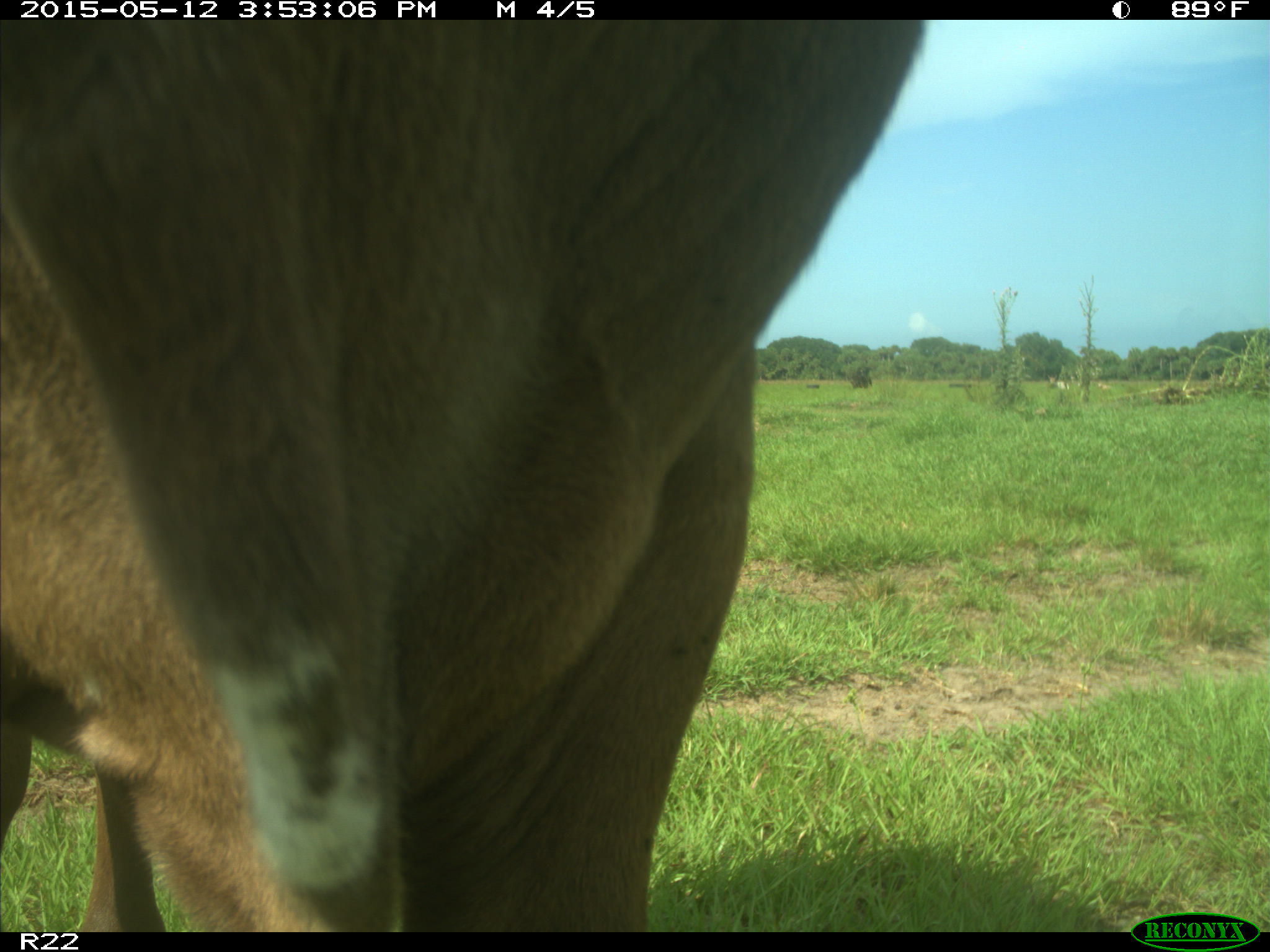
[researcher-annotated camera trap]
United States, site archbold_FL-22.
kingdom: Animalia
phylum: Chordata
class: Mammalia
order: Artiodactyla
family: Bovidae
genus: Bos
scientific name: Bos taurus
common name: domestic cow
Bos taurus (domestic cow).